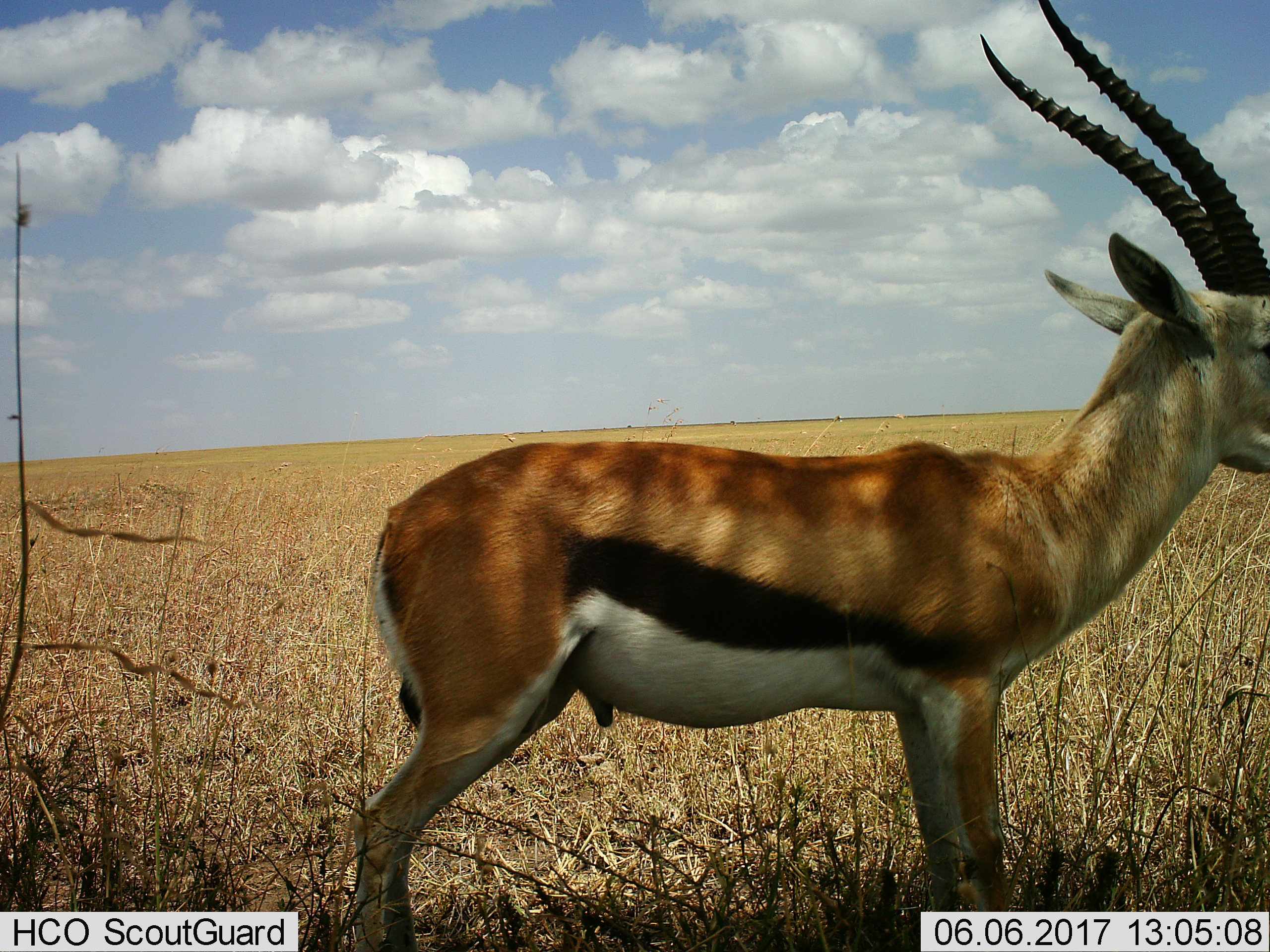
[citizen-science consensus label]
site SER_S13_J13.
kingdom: Animalia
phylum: Chordata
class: Mammalia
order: Artiodactyla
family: Bovidae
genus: Eudorcas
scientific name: Eudorcas thomsonii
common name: thomson's gazelle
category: gazellethomsons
Gazellethomsons (thomson's gazelle) (Eudorcas thomsonii), count 1. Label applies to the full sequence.